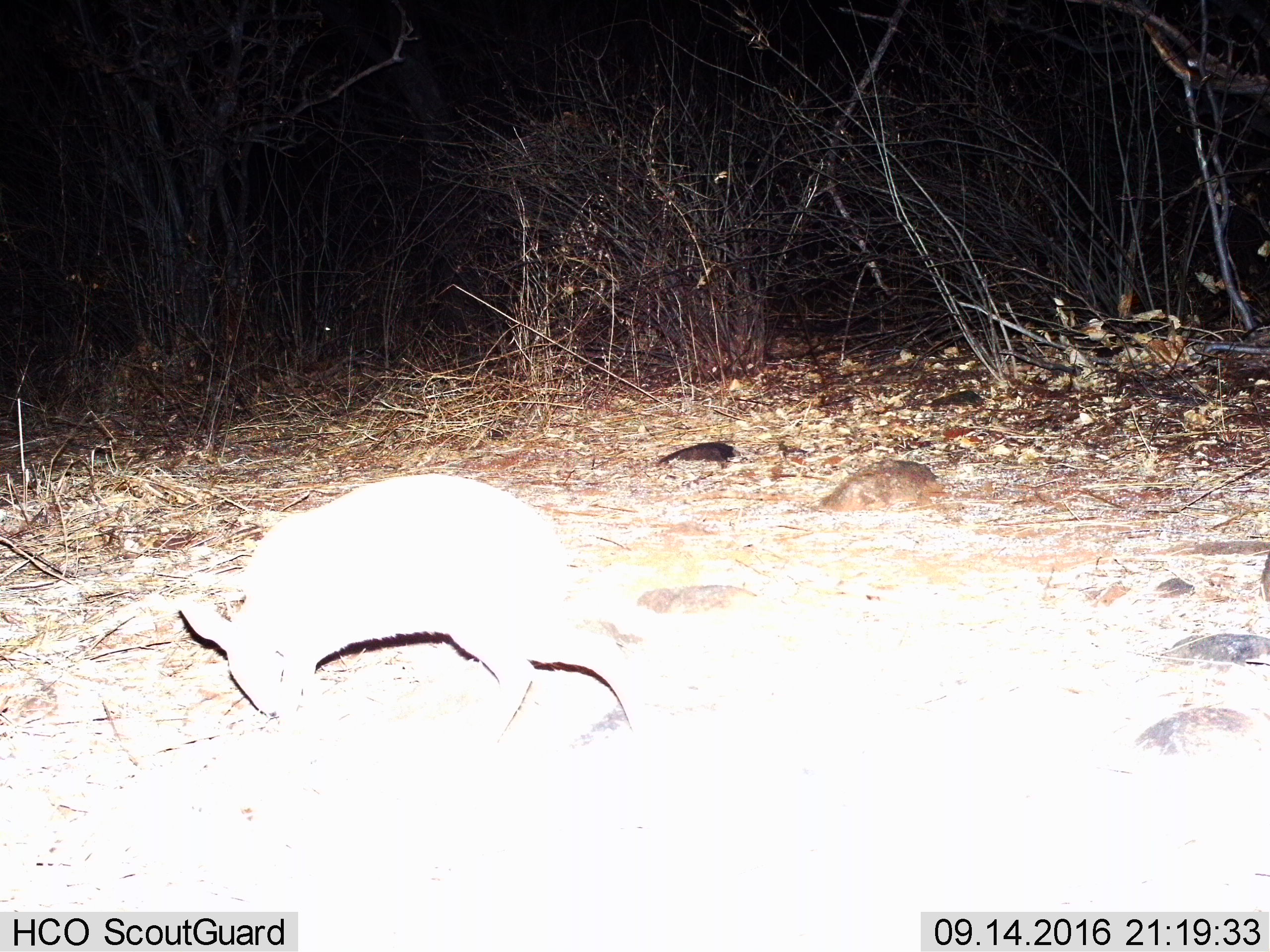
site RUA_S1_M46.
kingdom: Animalia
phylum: Chordata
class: Mammalia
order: Artiodactyla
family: Bovidae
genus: Madoqua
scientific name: Madoqua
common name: dik-dik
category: dikdik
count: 1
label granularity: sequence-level